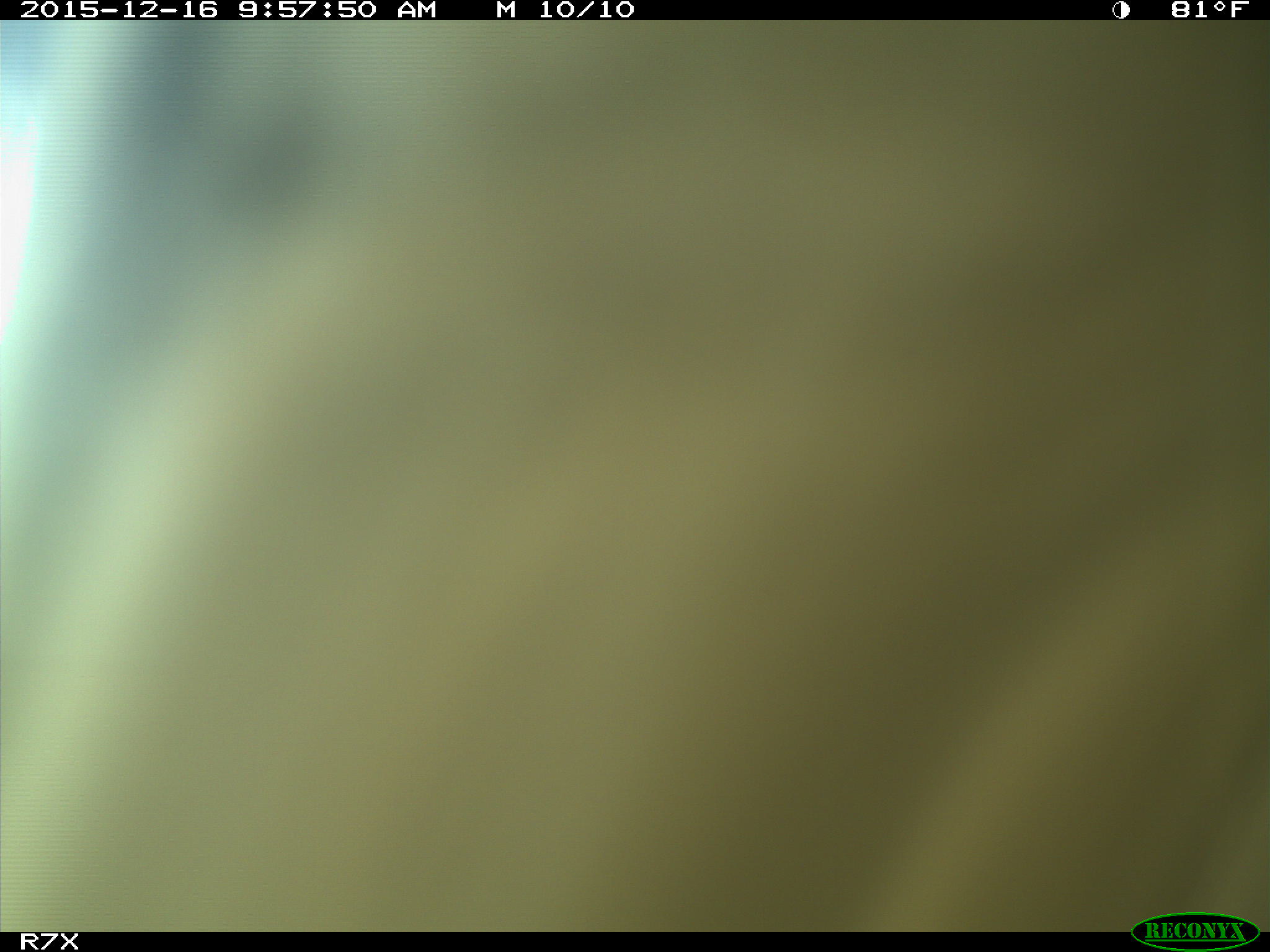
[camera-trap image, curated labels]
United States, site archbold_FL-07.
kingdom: Animalia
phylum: Chordata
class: Mammalia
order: Artiodactyla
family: Bovidae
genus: Bos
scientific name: Bos taurus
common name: domestic cow